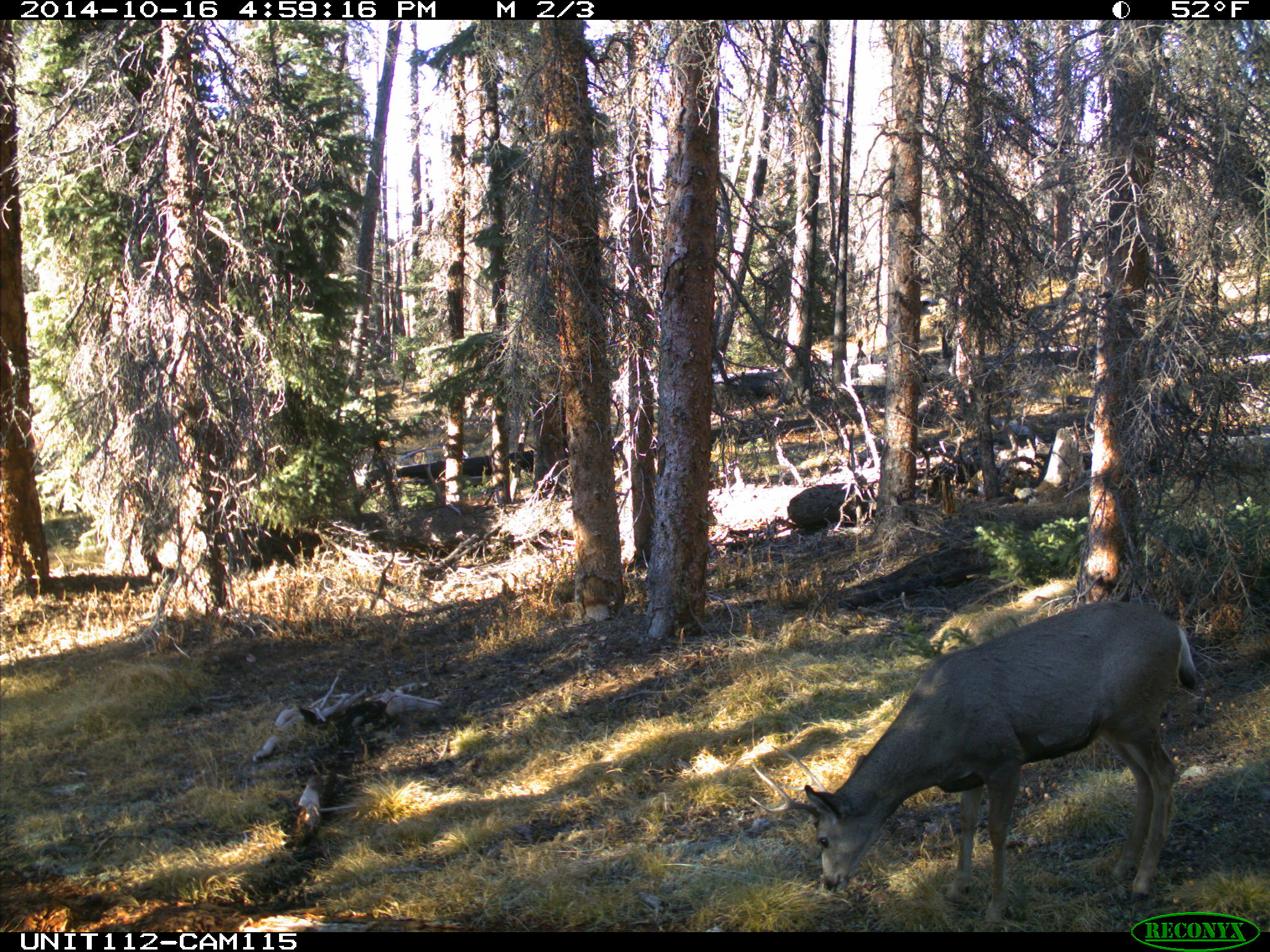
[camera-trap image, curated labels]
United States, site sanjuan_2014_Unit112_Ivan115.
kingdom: Animalia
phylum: Chordata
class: Mammalia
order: Artiodactyla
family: Cervidae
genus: Odocoileus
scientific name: Odocoileus hemionus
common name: mule deer